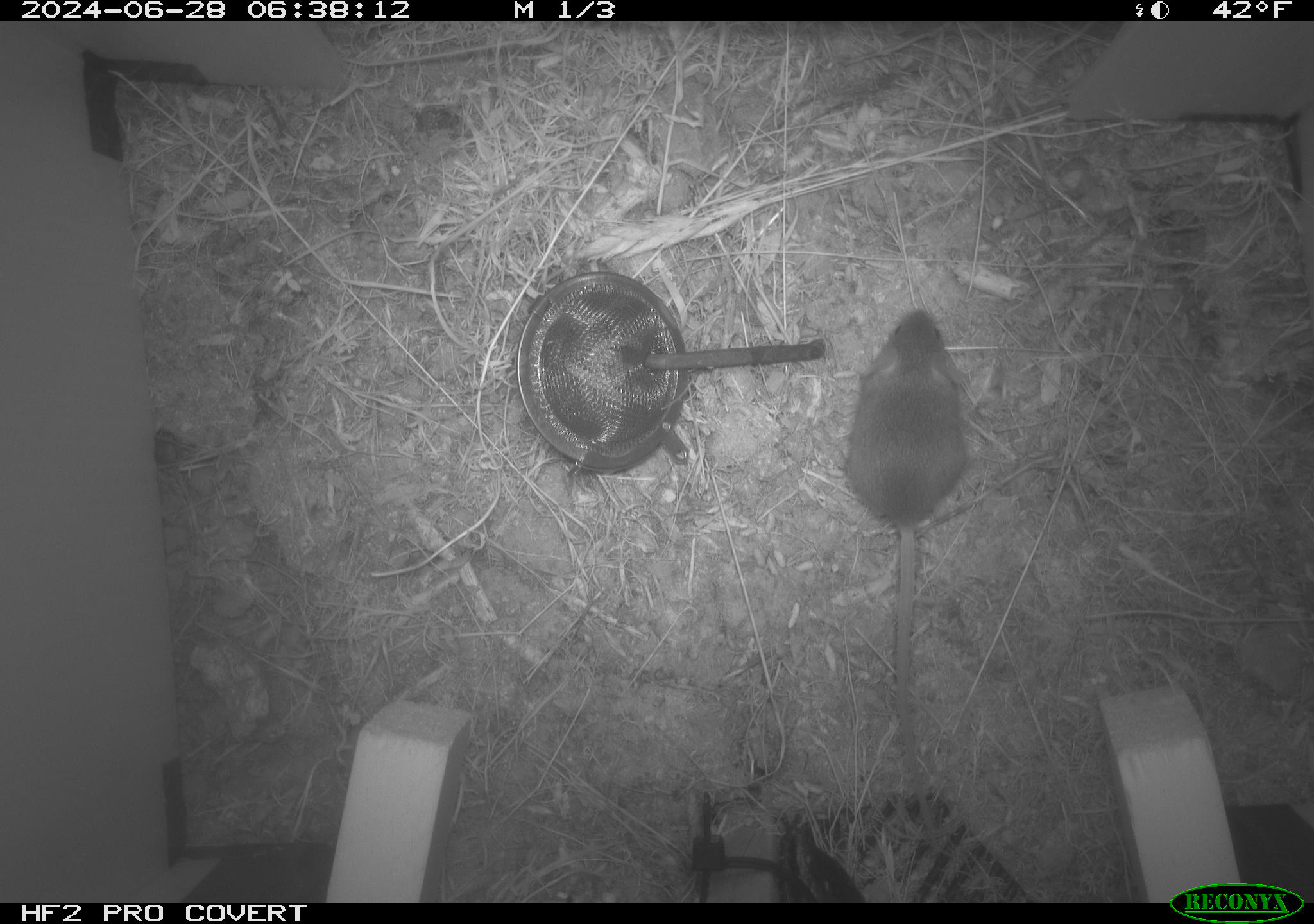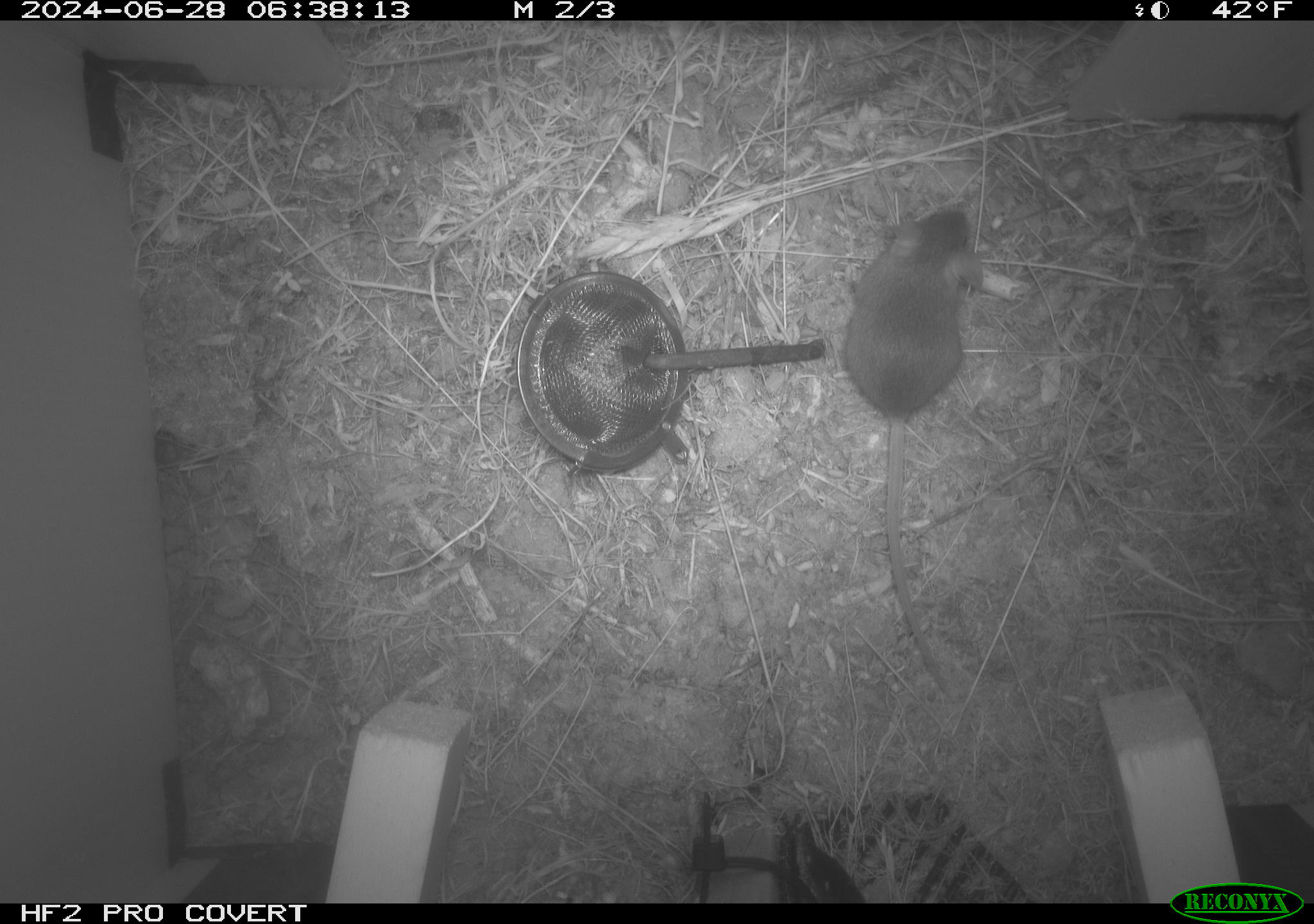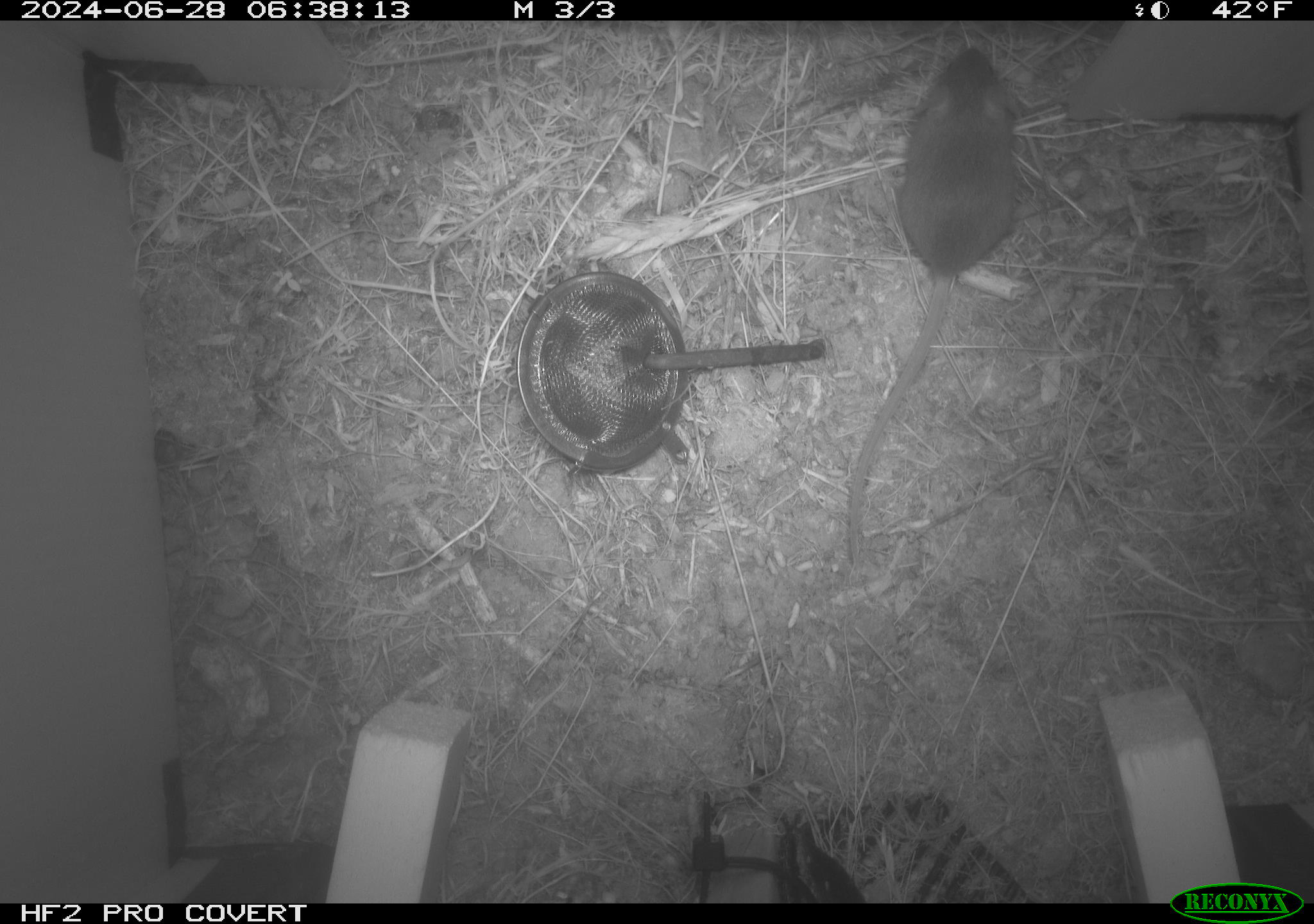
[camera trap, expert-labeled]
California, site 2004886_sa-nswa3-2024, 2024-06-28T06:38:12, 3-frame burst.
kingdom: Animalia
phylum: Chordata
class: Mammalia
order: Rodentia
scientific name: Rodentia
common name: rodent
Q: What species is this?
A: Rodent (Rodentia).